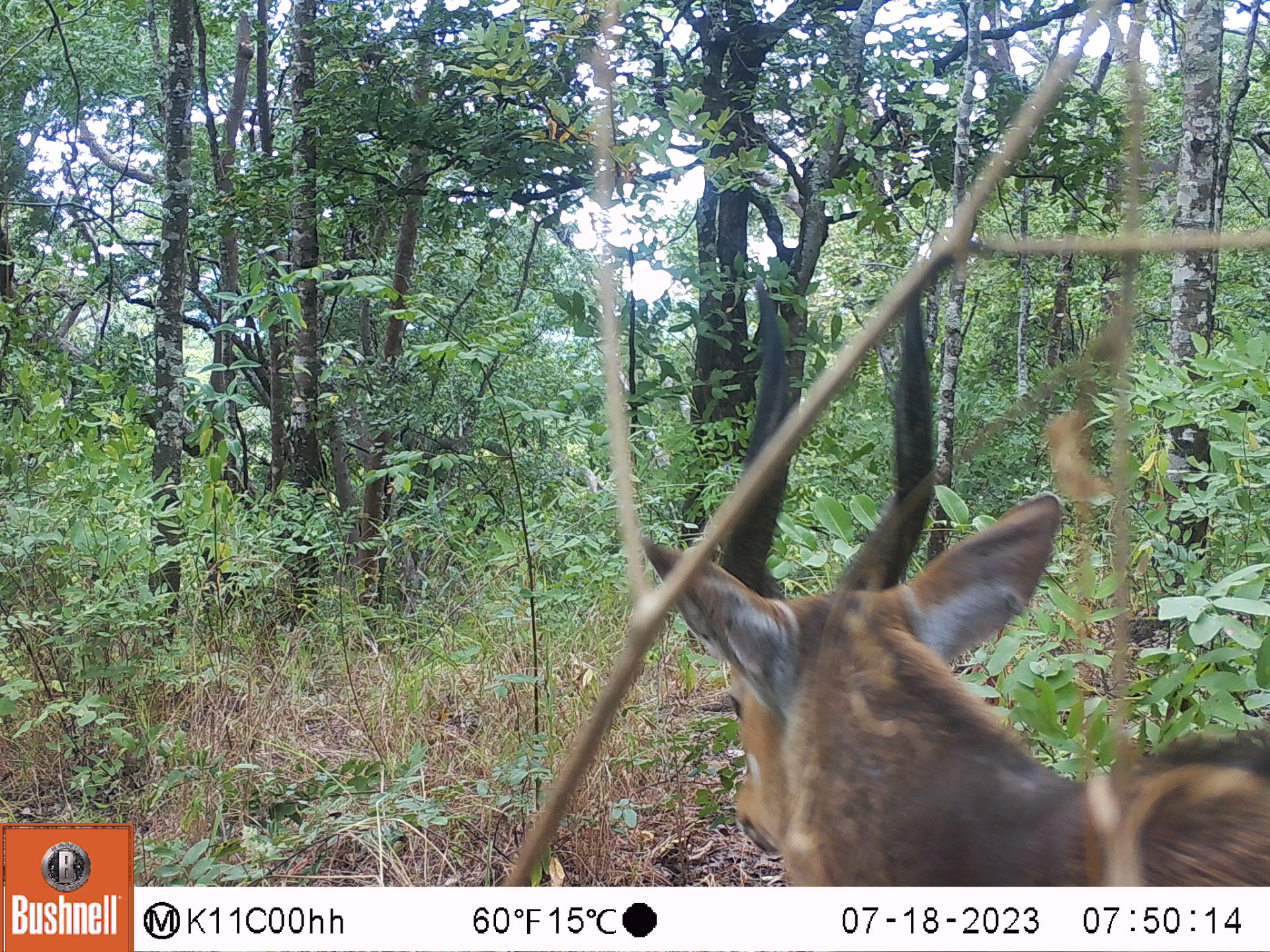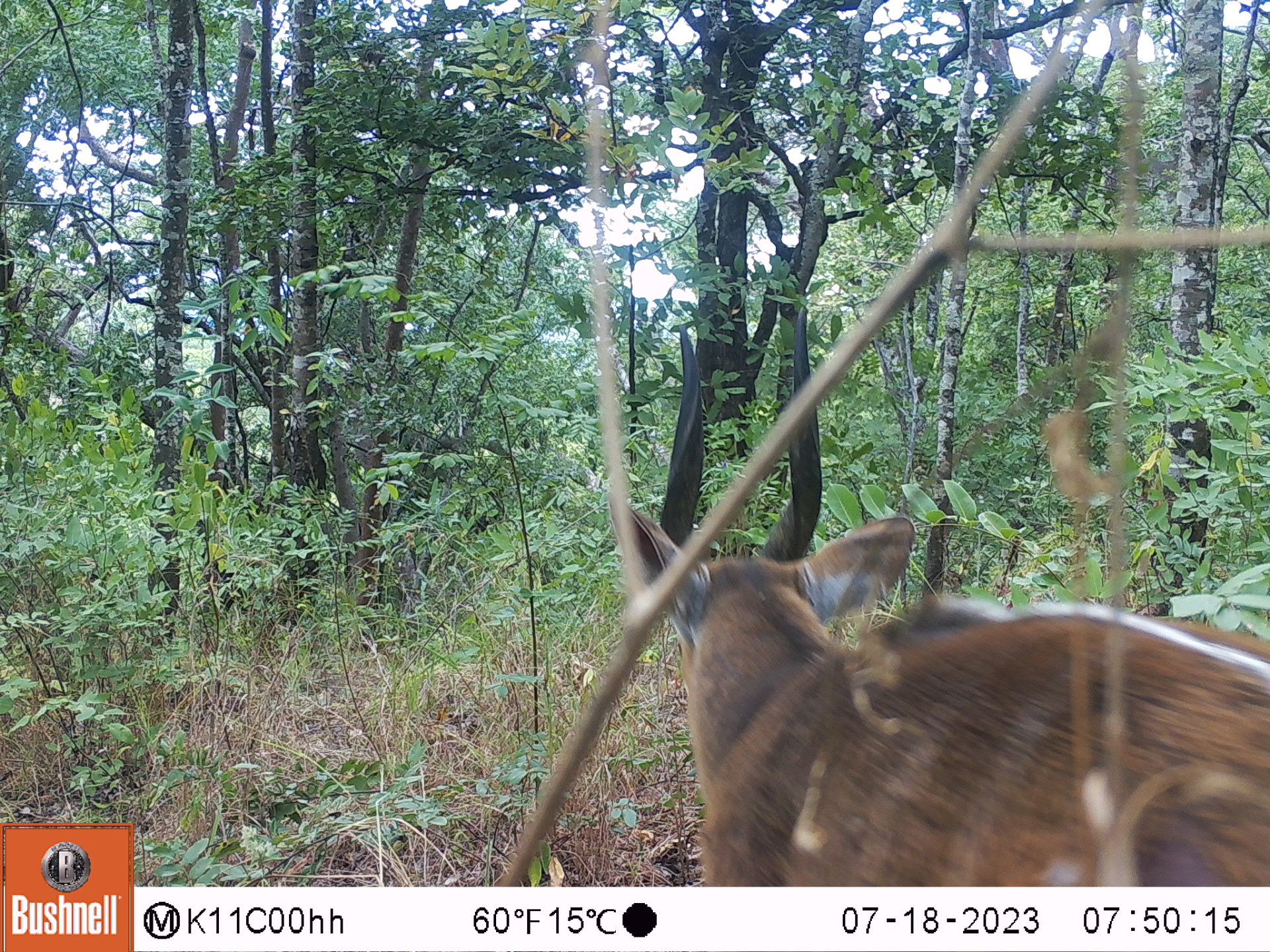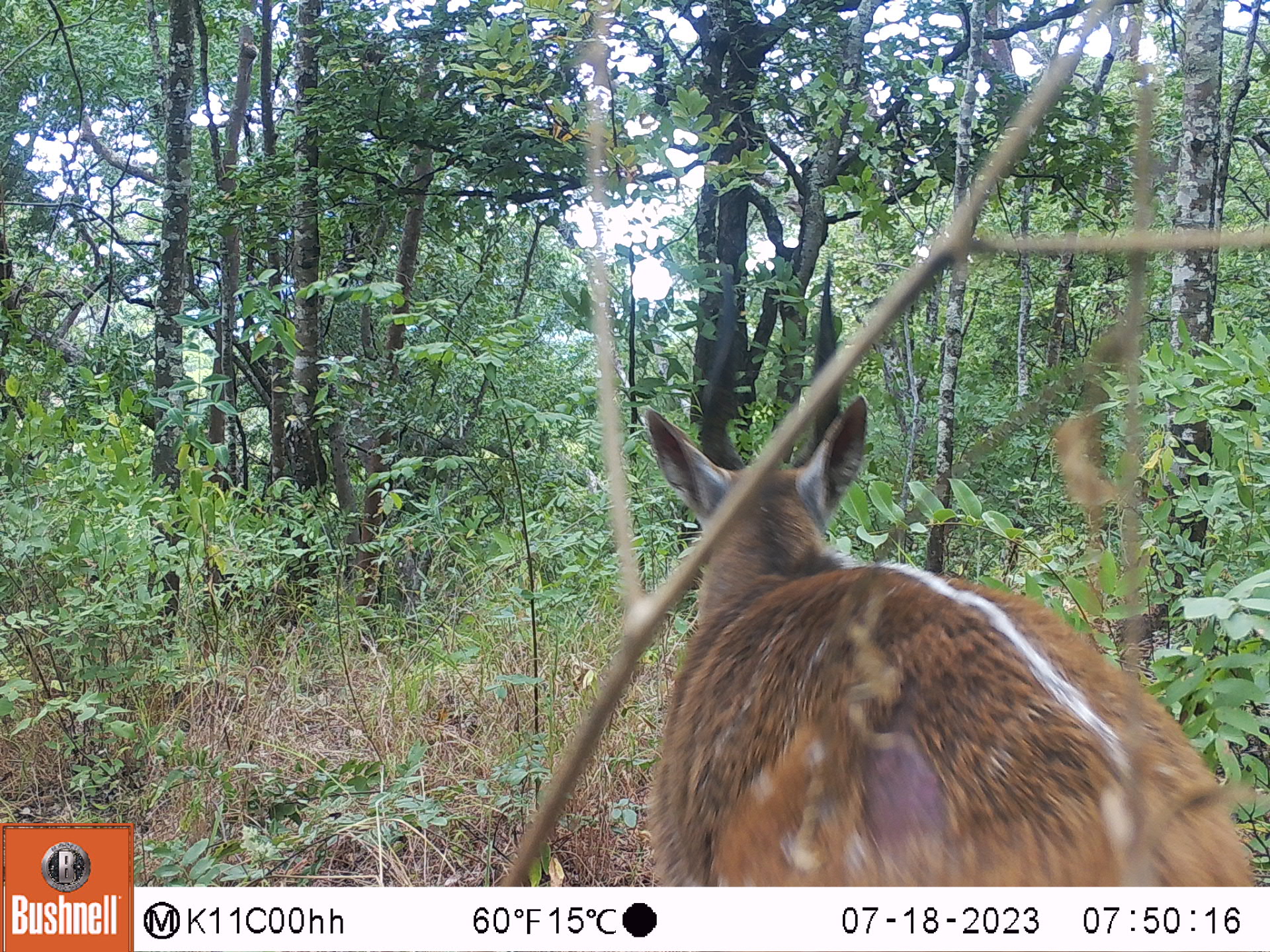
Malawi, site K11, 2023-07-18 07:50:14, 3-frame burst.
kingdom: Animalia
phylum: Chordata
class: Mammalia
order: Artiodactyla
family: Bovidae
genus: Tragelaphus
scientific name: Tragelaphus sylvaticus sylvaticus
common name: cape bushbuck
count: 2